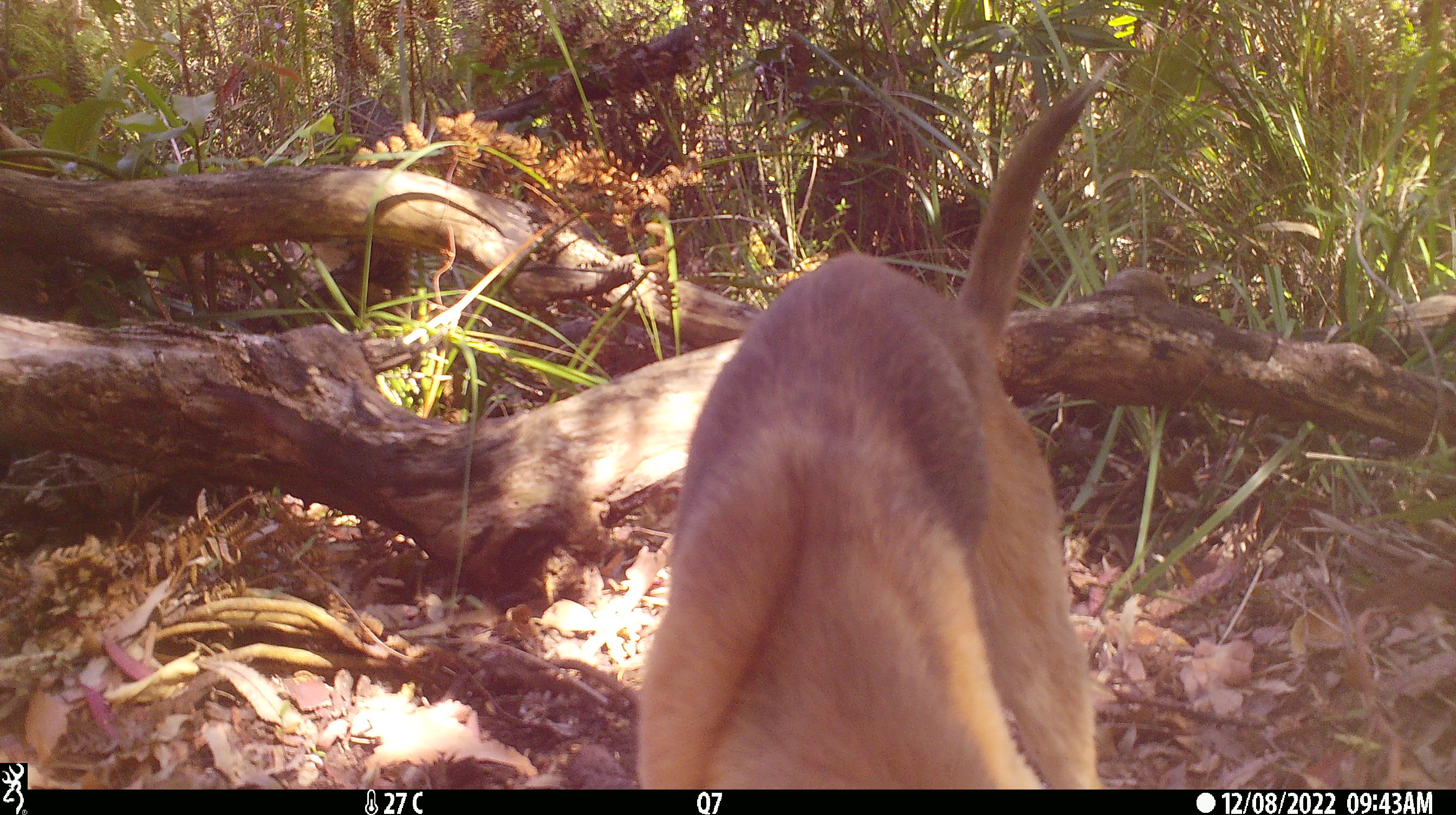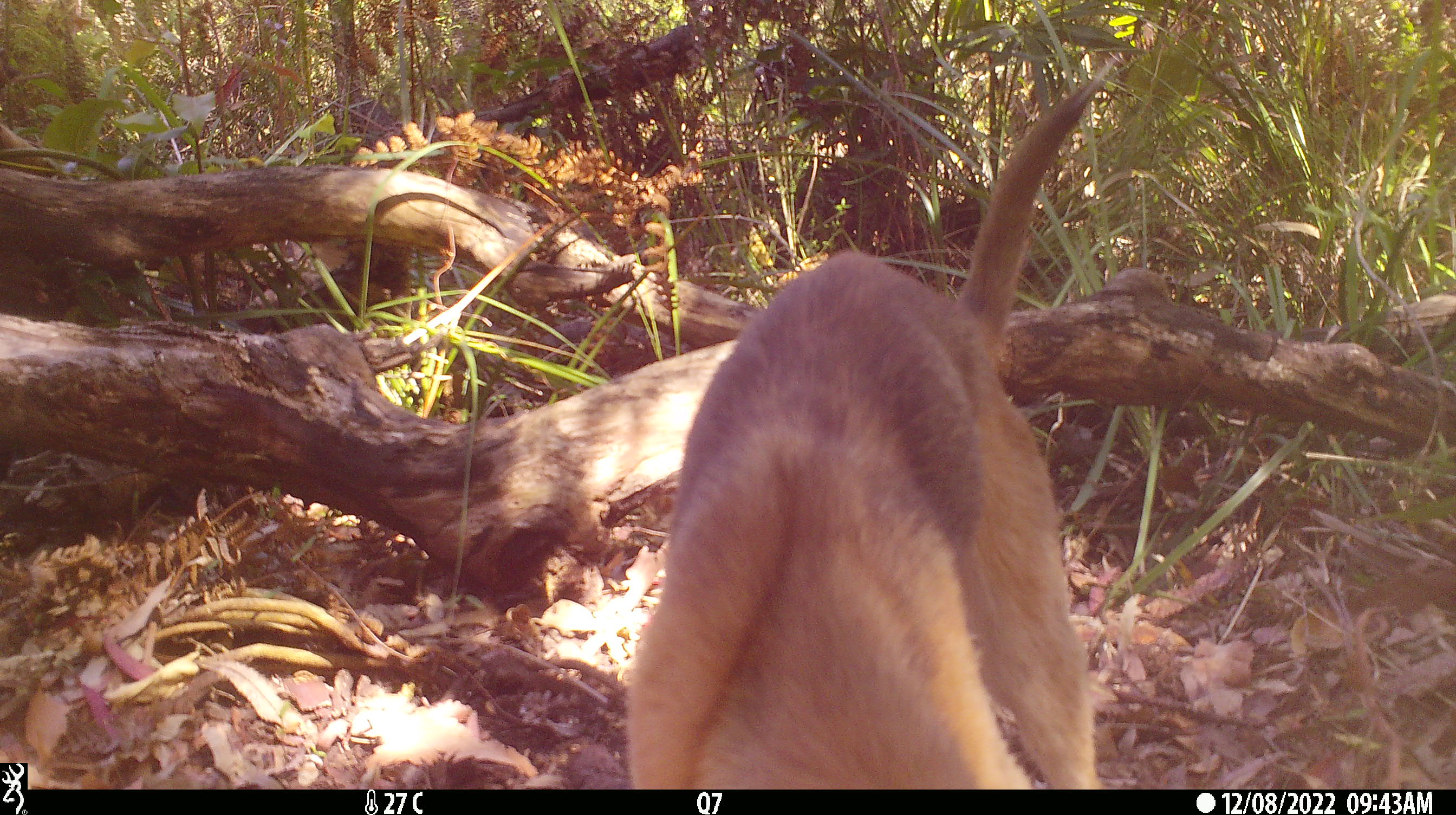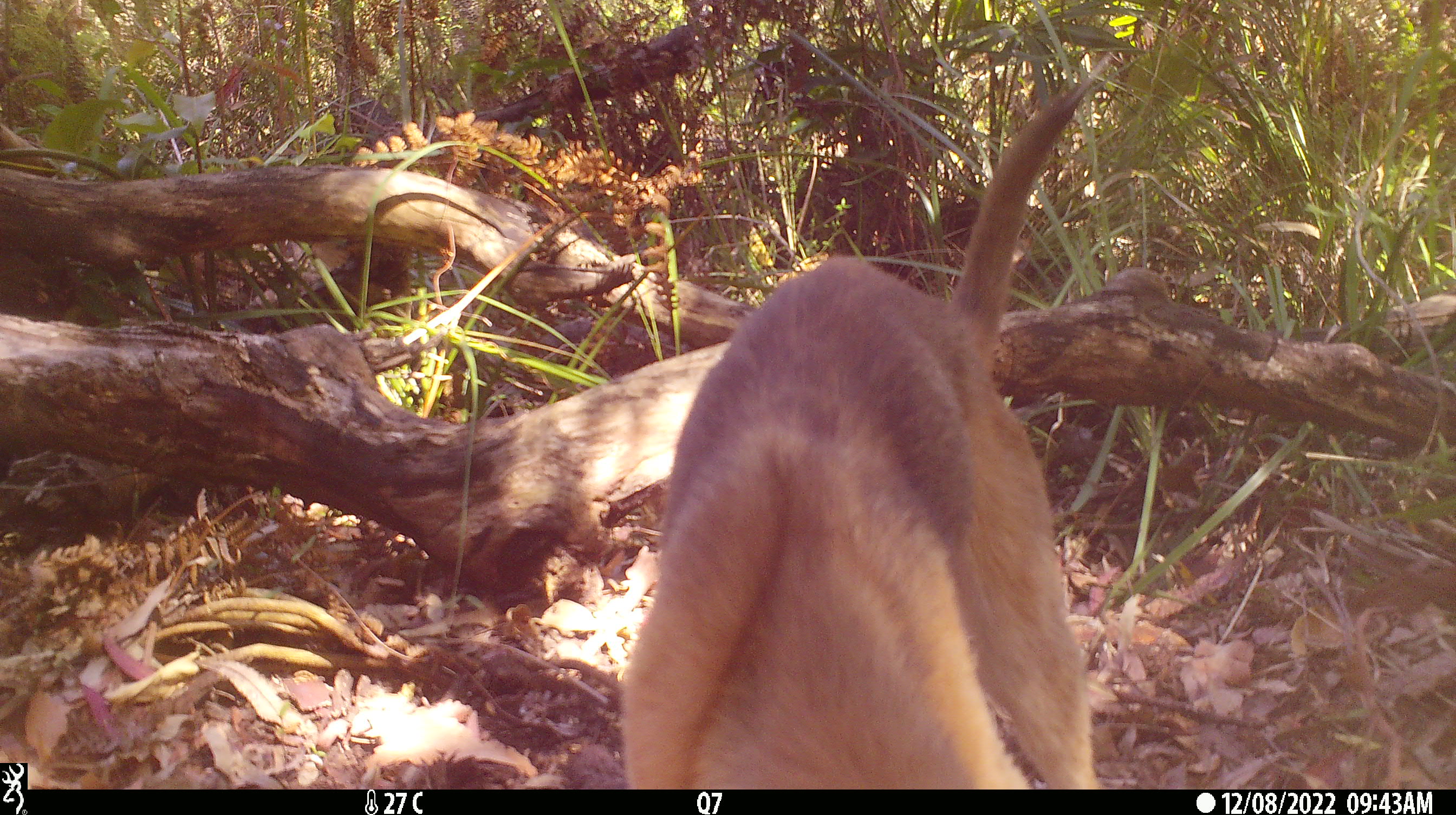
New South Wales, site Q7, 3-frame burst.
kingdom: Animalia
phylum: Chordata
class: Mammalia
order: Carnivora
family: Canidae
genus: Canis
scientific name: Canis familiaris dingo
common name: dingo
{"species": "dingo (Canis familiaris dingo)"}